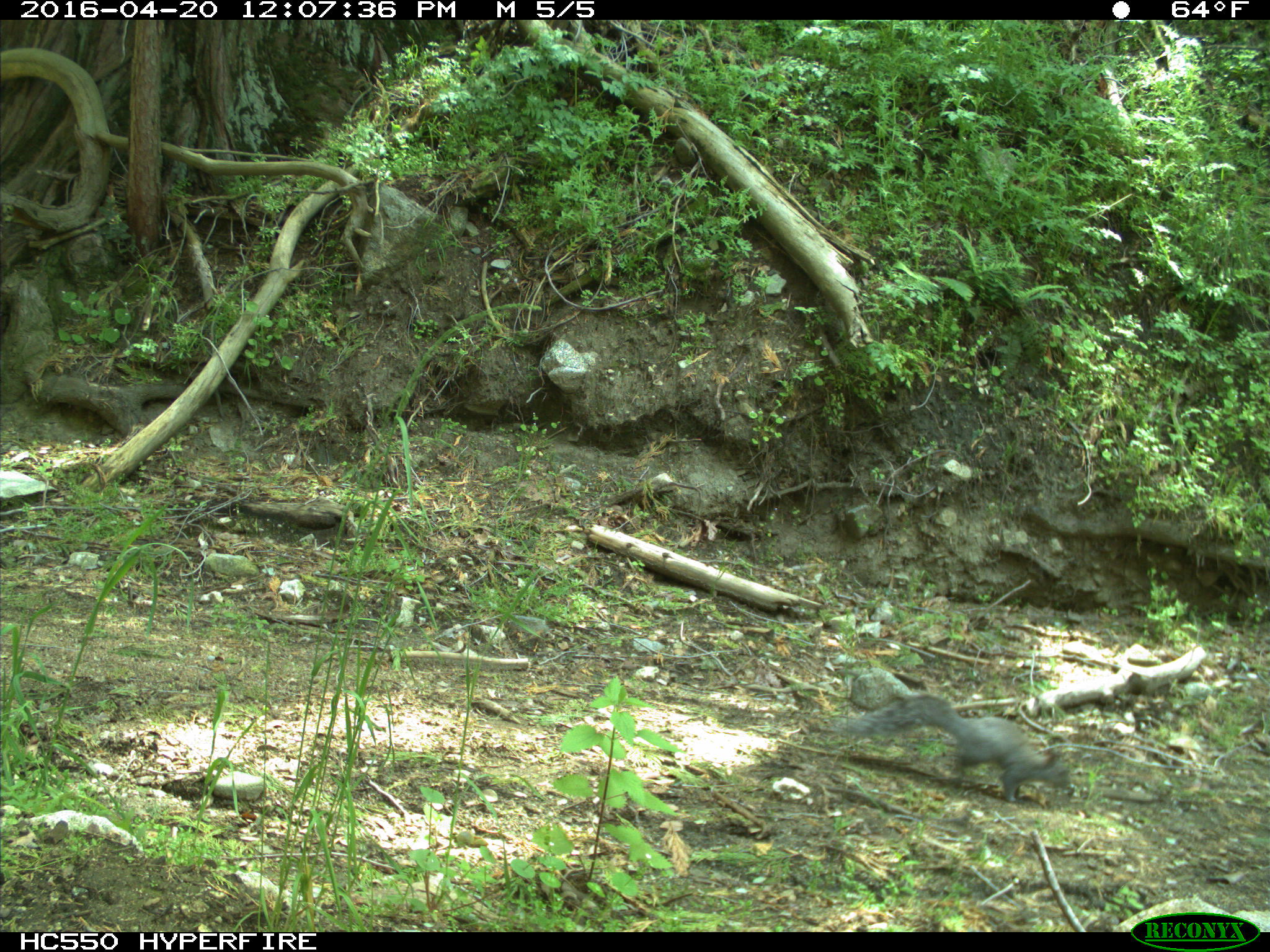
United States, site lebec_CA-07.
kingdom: Animalia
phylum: Chordata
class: Mammalia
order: Rodentia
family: Sciuridae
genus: Sciurus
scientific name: Sciurus carolinensis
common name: eastern gray squirrel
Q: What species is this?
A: Sciurus carolinensis (eastern gray squirrel).